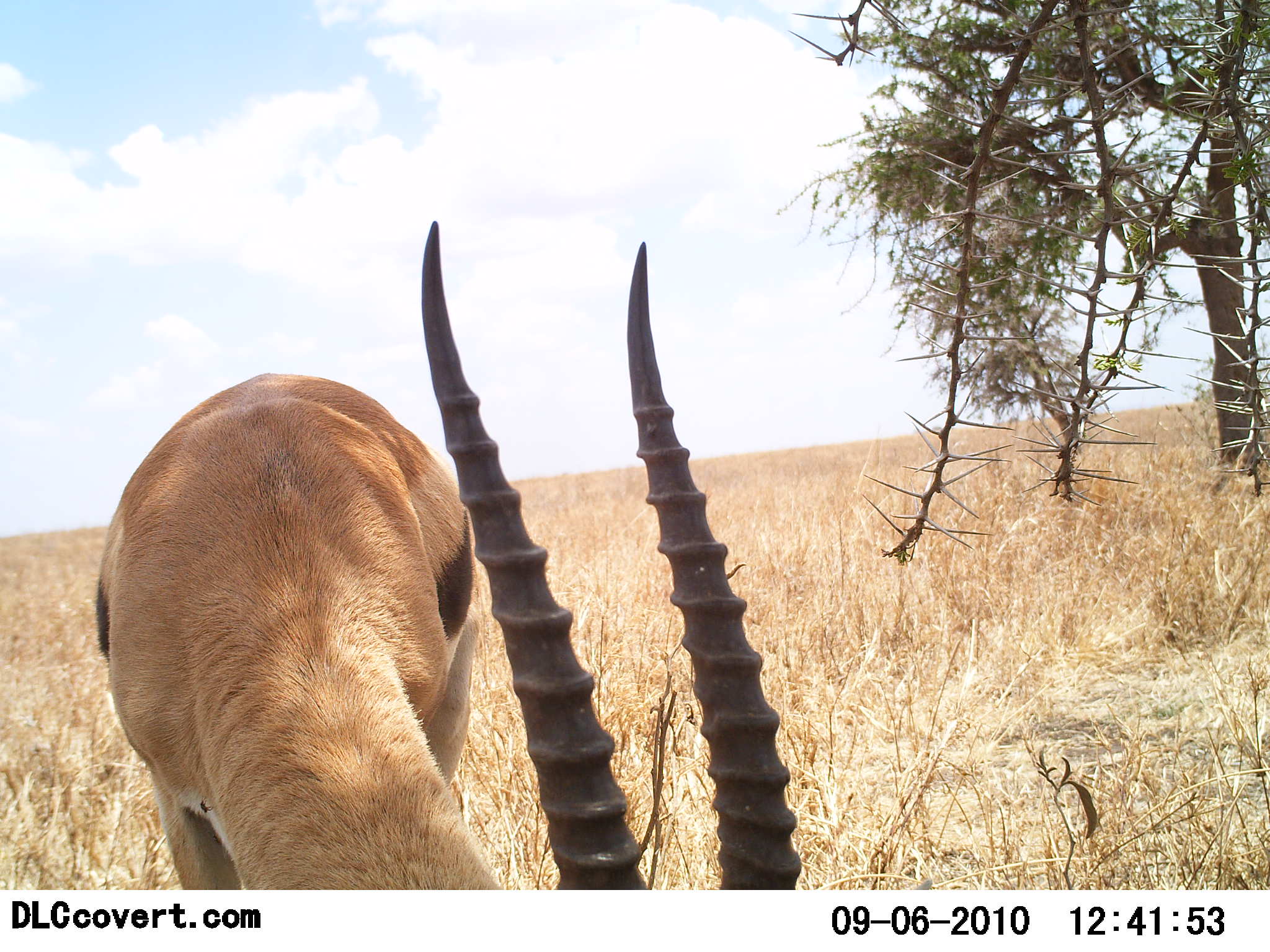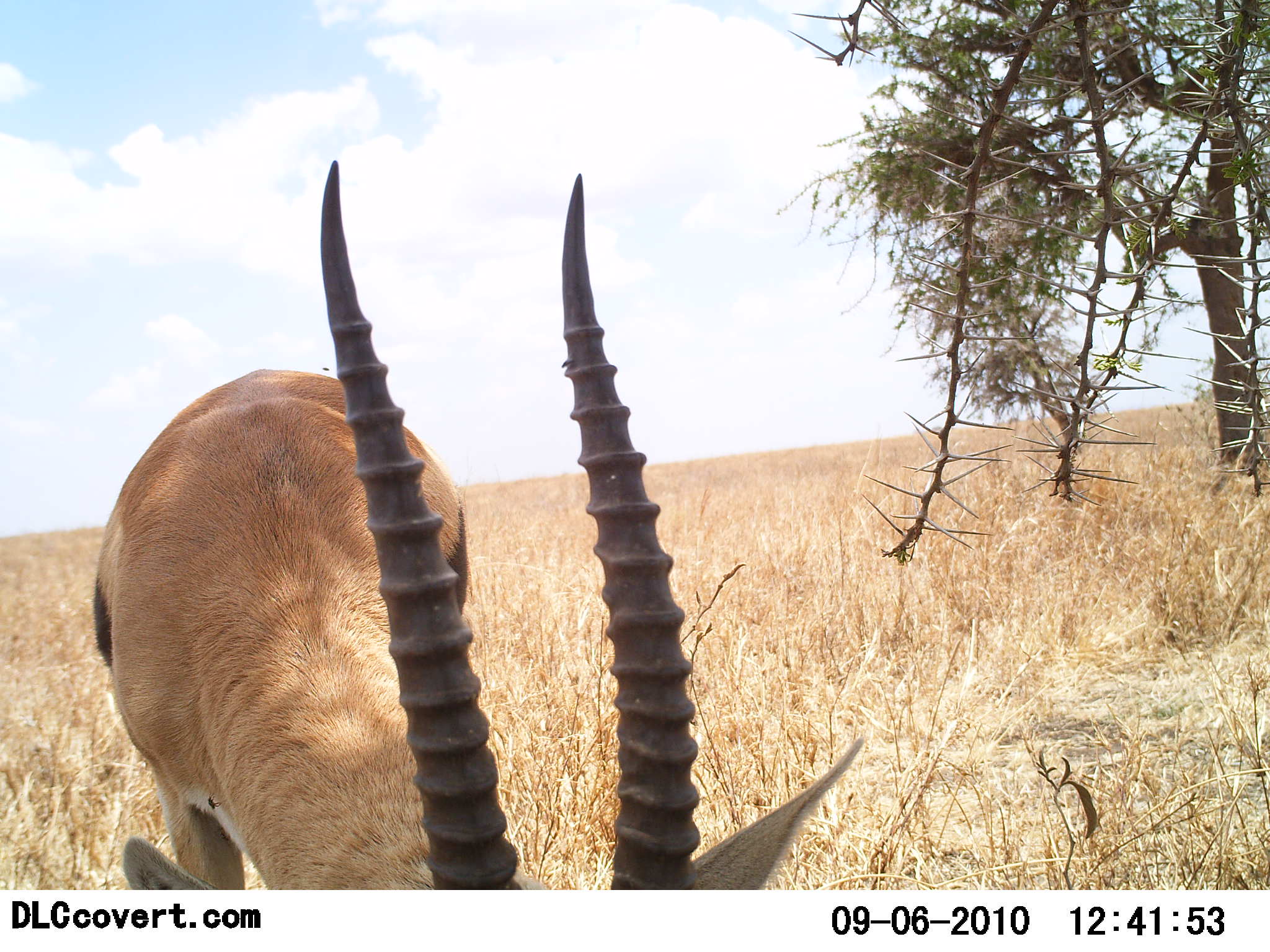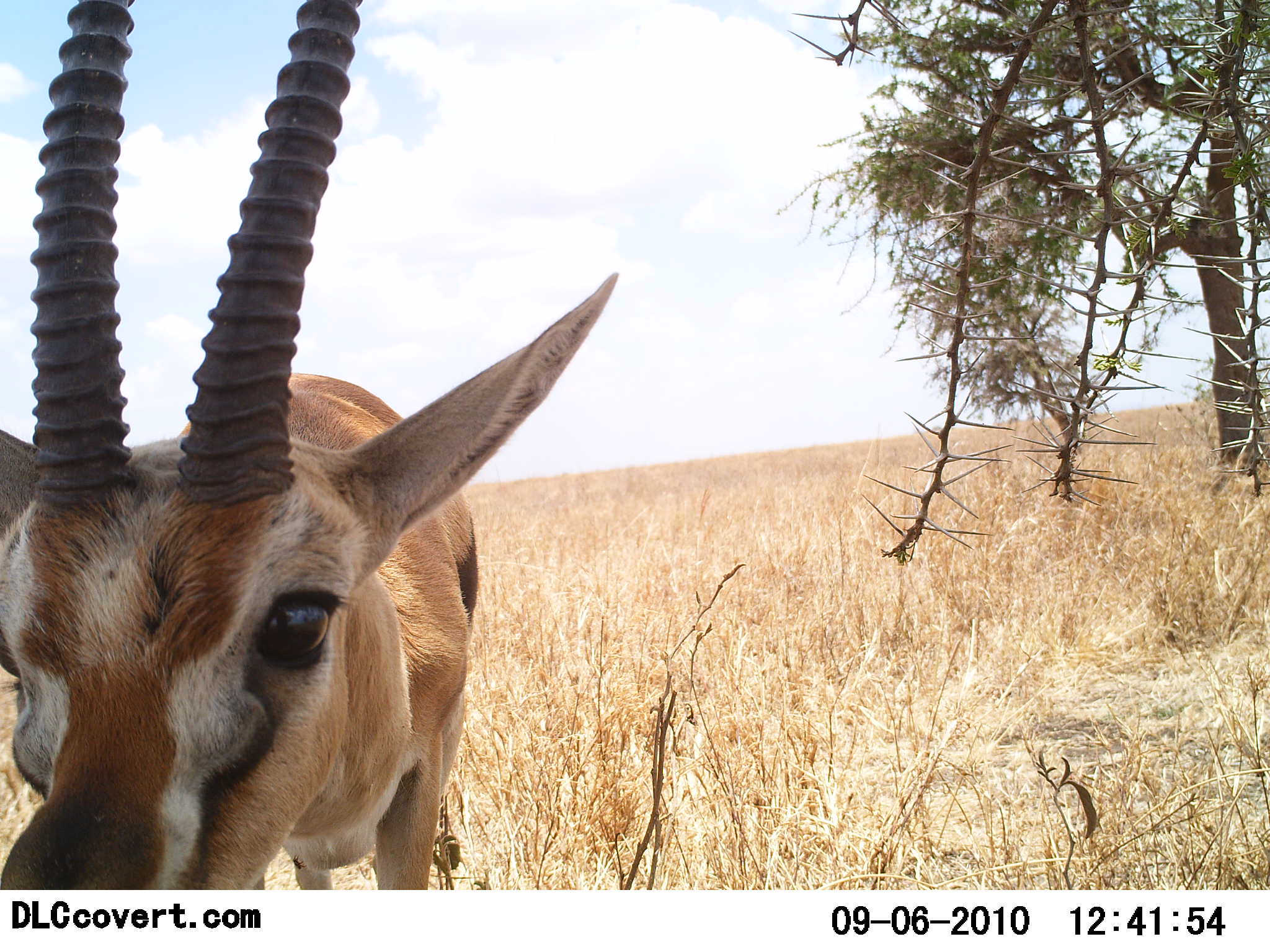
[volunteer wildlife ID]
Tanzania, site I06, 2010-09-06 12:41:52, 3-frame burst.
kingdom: Animalia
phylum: Chordata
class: Mammalia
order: Artiodactyla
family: Bovidae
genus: Eudorcas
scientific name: Eudorcas thomsonii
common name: thomson's gazelle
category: gazellethomsons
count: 1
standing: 43%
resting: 0%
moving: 9%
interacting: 13%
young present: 0%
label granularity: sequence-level